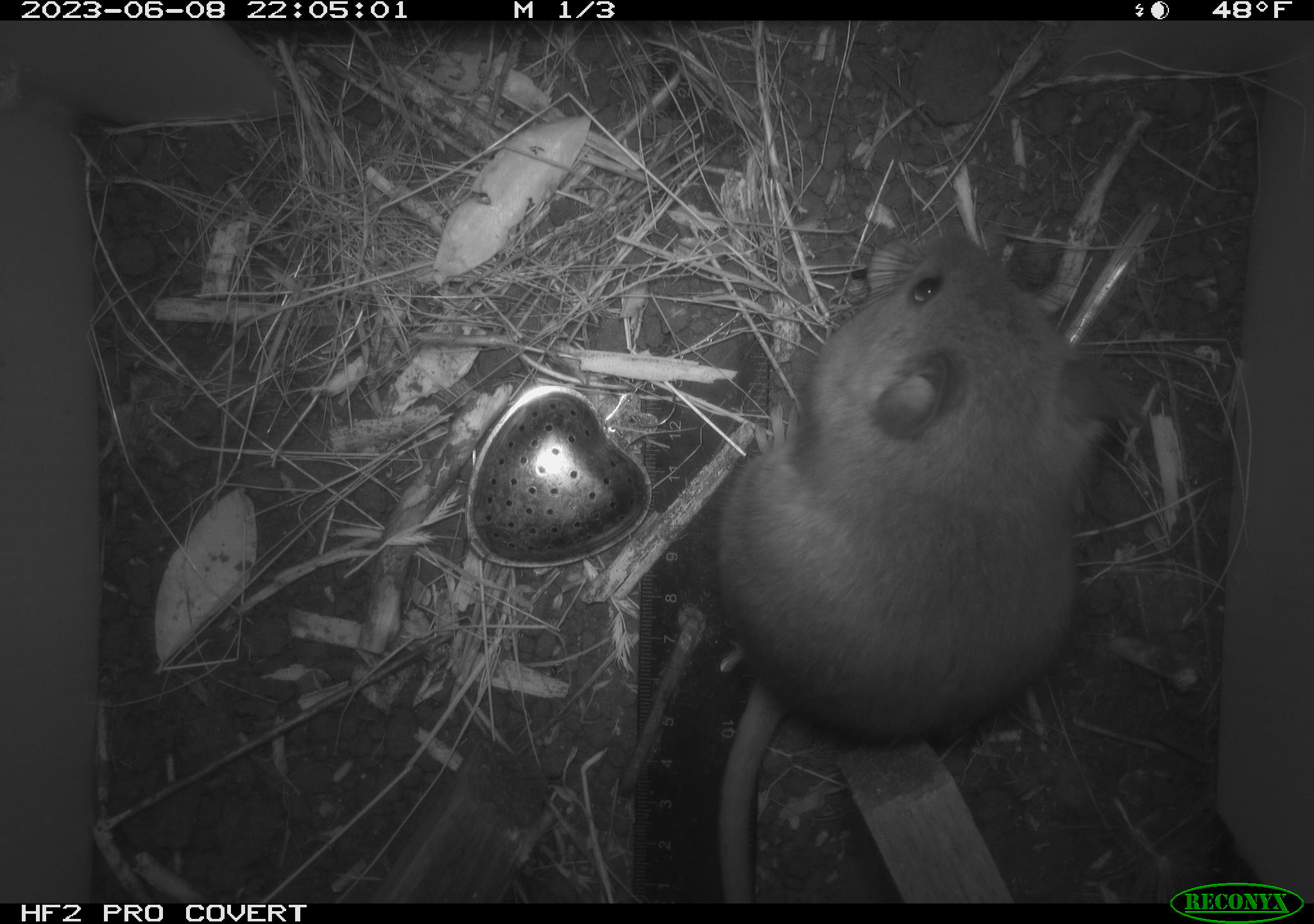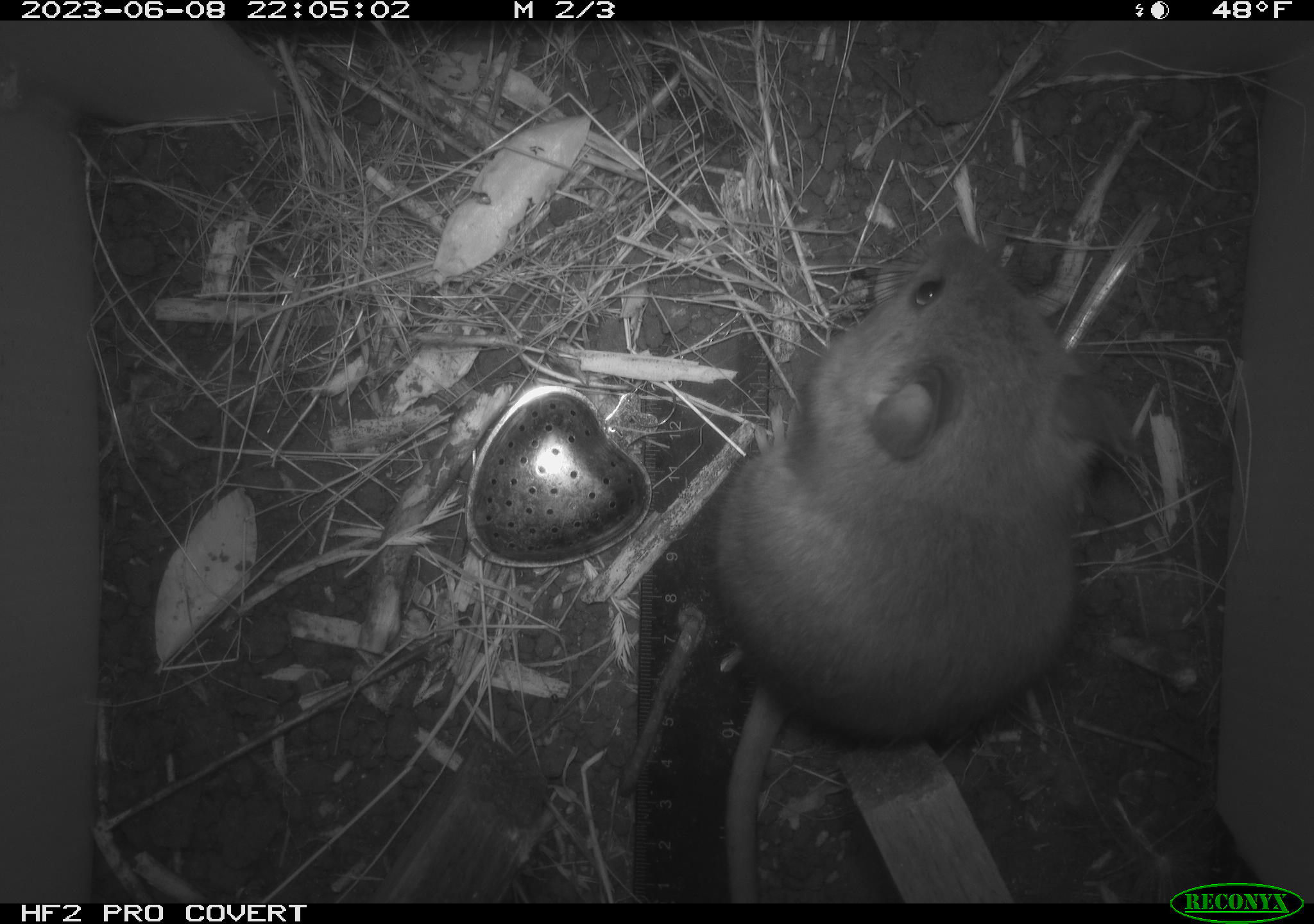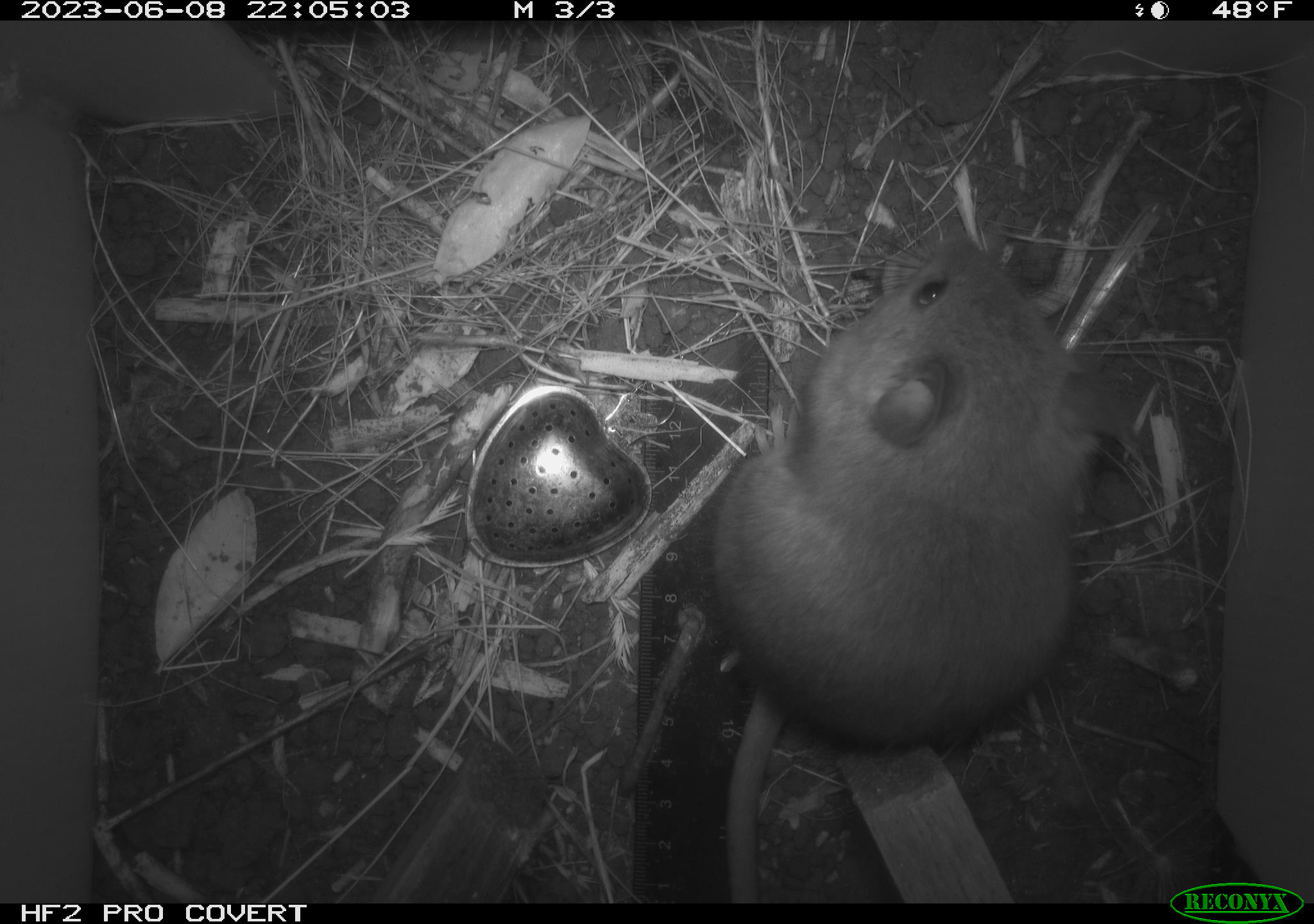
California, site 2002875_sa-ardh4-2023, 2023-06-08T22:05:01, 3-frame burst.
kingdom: Animalia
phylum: Chordata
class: Mammalia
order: Rodentia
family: Cricetidae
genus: Neotoma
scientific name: Neotoma fuscipes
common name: dusky-footed woodrat